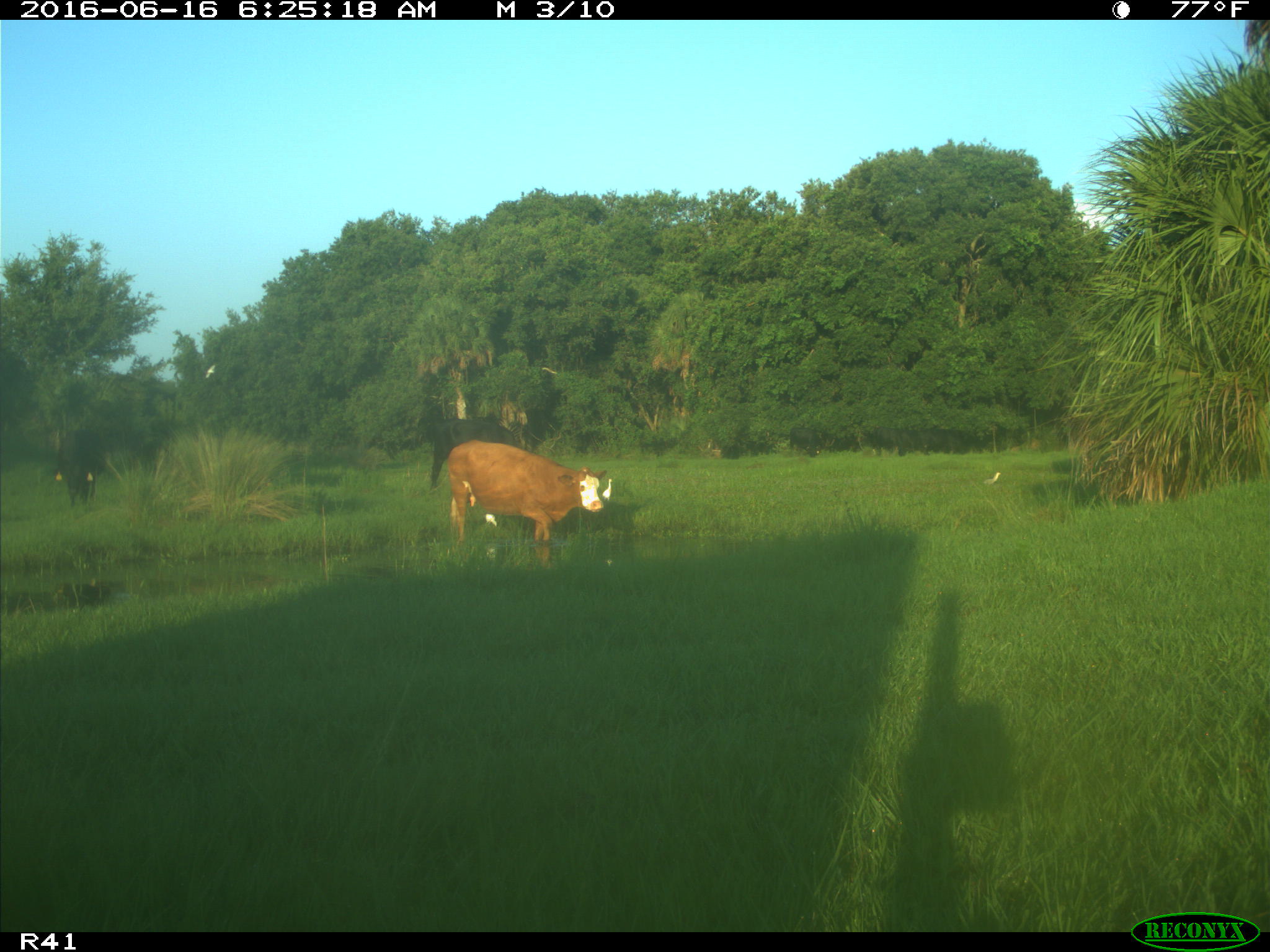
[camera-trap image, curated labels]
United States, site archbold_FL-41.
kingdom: Animalia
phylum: Chordata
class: Mammalia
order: Artiodactyla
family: Bovidae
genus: Bos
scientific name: Bos taurus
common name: domestic cow